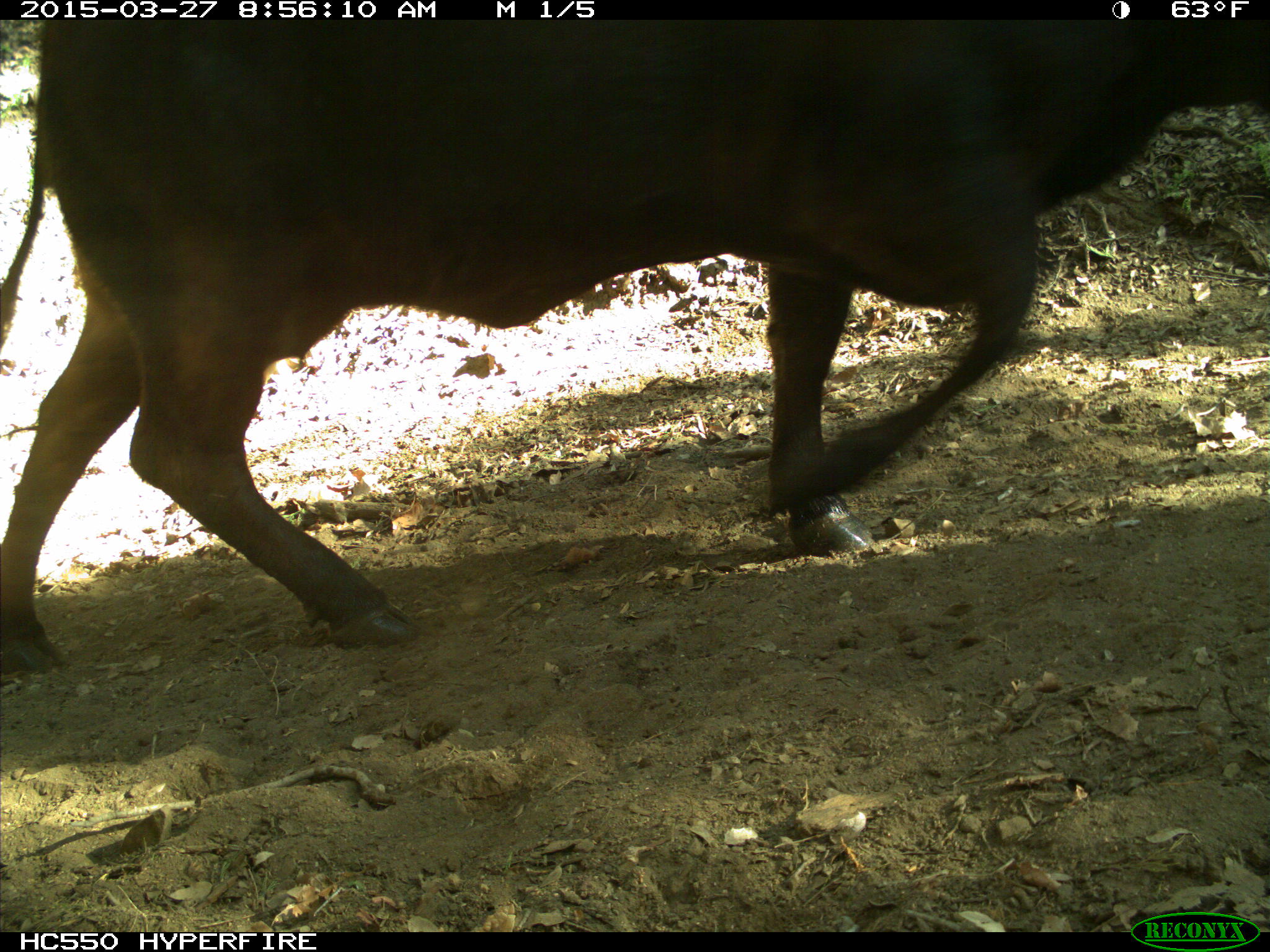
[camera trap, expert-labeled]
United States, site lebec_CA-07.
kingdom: Animalia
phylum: Chordata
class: Mammalia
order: Artiodactyla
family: Bovidae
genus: Bos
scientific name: Bos taurus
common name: domestic cow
Bos taurus (domestic cow).